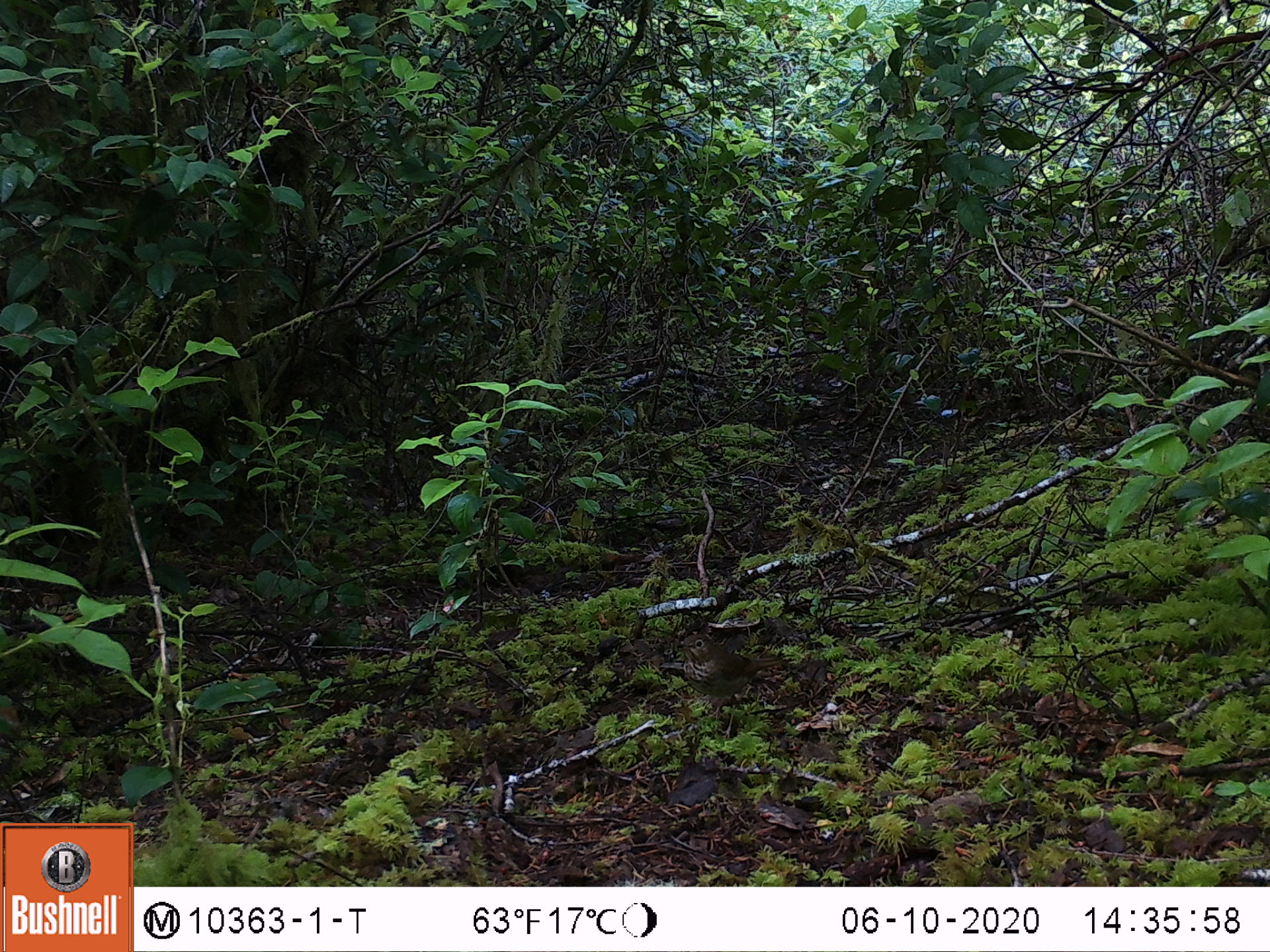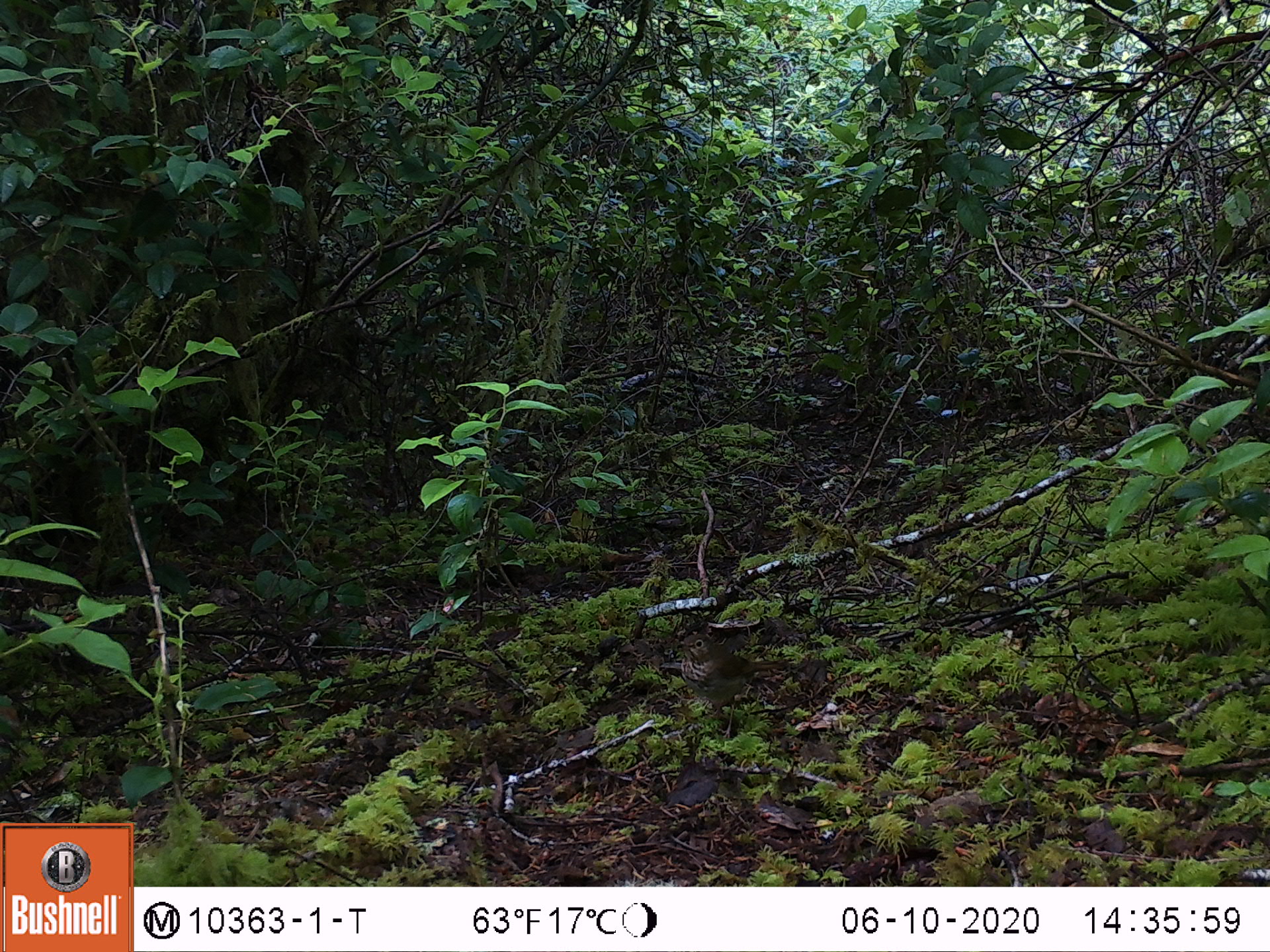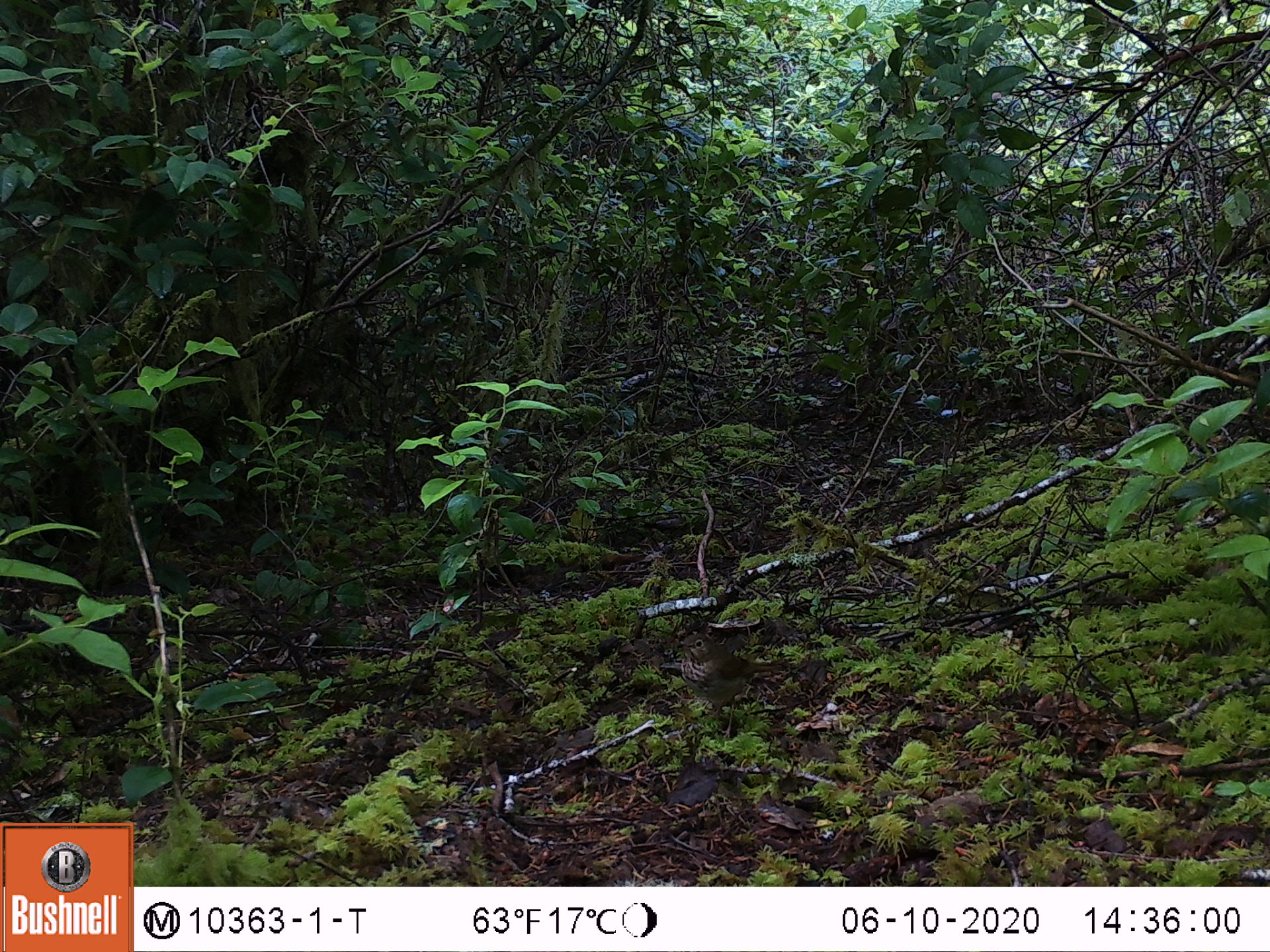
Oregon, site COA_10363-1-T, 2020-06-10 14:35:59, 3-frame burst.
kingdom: Animalia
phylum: Chordata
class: Aves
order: Passeriformes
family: Turdidae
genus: Catharus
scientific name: Catharus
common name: brown thrushes and nightingale-thrushes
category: catharus species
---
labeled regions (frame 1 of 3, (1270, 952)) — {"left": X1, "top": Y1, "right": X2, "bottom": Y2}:
catharus species: {"left": 675, "top": 632, "right": 794, "bottom": 713}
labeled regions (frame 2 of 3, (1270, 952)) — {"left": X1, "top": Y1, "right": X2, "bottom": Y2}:
catharus species: {"left": 679, "top": 634, "right": 787, "bottom": 715}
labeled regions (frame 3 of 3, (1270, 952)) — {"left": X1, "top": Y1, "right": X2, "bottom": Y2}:
catharus species: {"left": 674, "top": 626, "right": 789, "bottom": 715}